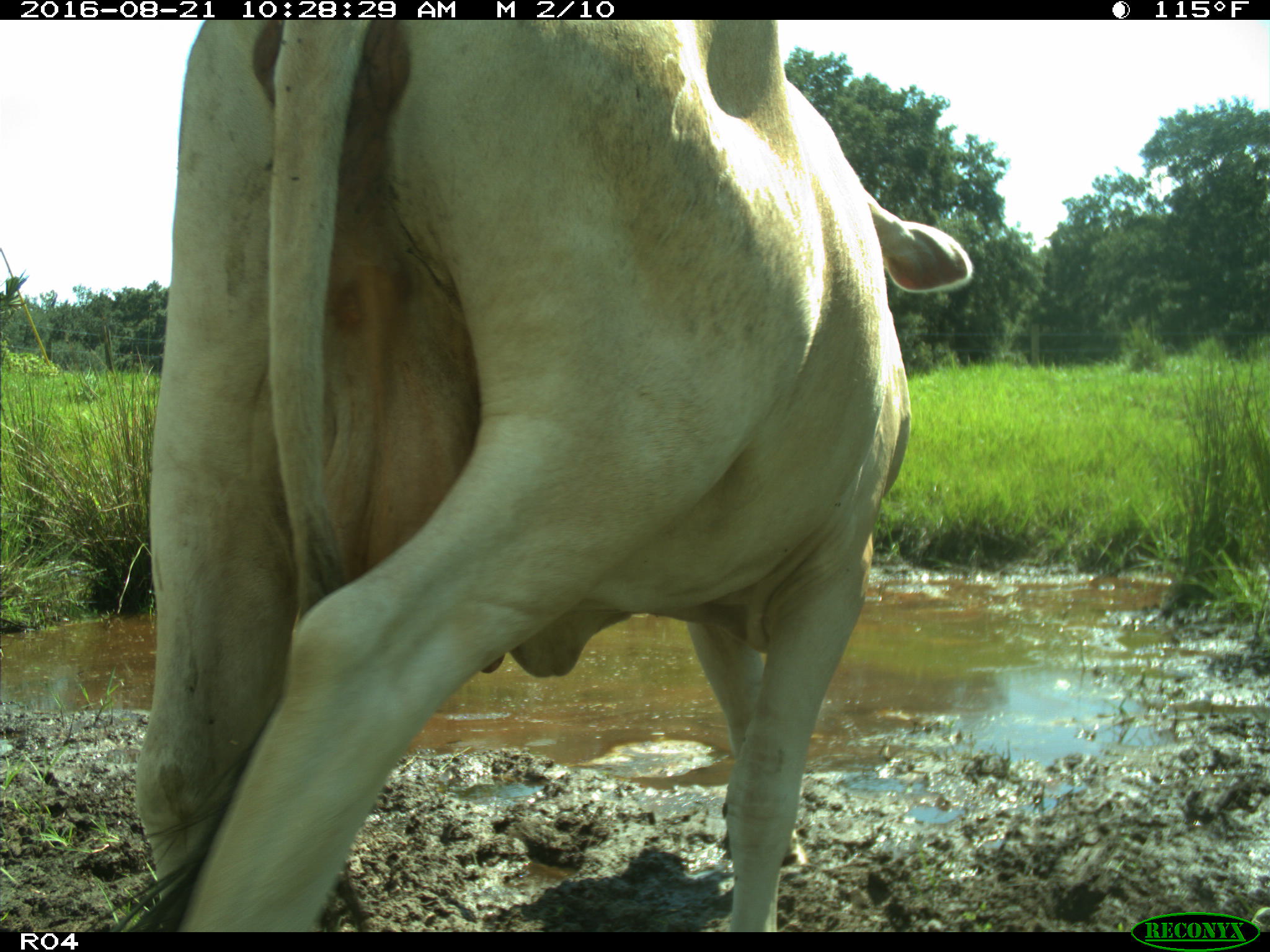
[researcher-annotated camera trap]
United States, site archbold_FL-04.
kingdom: Animalia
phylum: Chordata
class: Mammalia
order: Artiodactyla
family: Bovidae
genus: Bos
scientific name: Bos taurus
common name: domestic cow